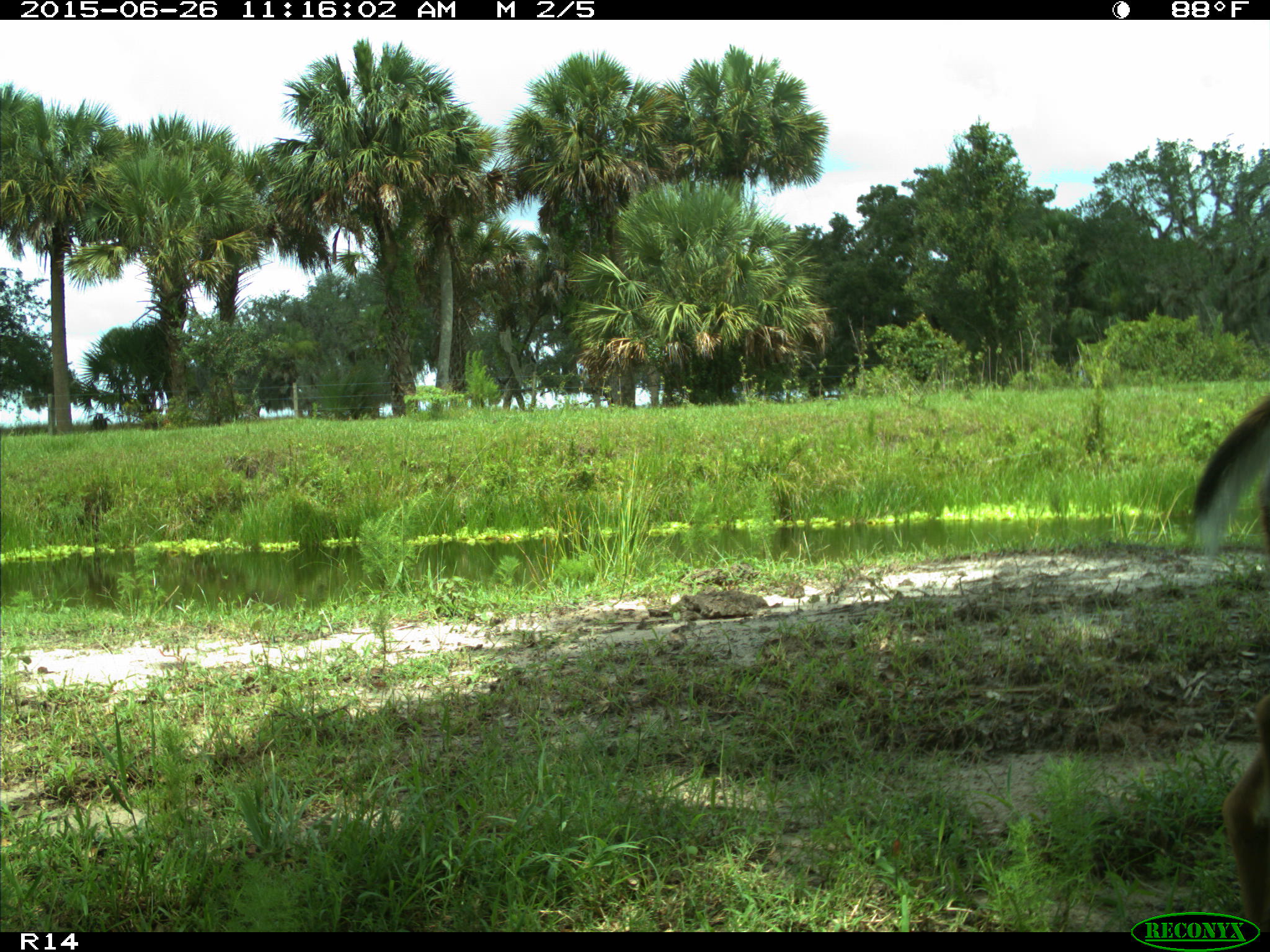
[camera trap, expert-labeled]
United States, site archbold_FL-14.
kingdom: Animalia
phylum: Chordata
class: Mammalia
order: Artiodactyla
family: Cervidae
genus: Odocoileus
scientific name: Odocoileus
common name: deer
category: unidentified deer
Unidentified deer (deer) (Odocoileus).